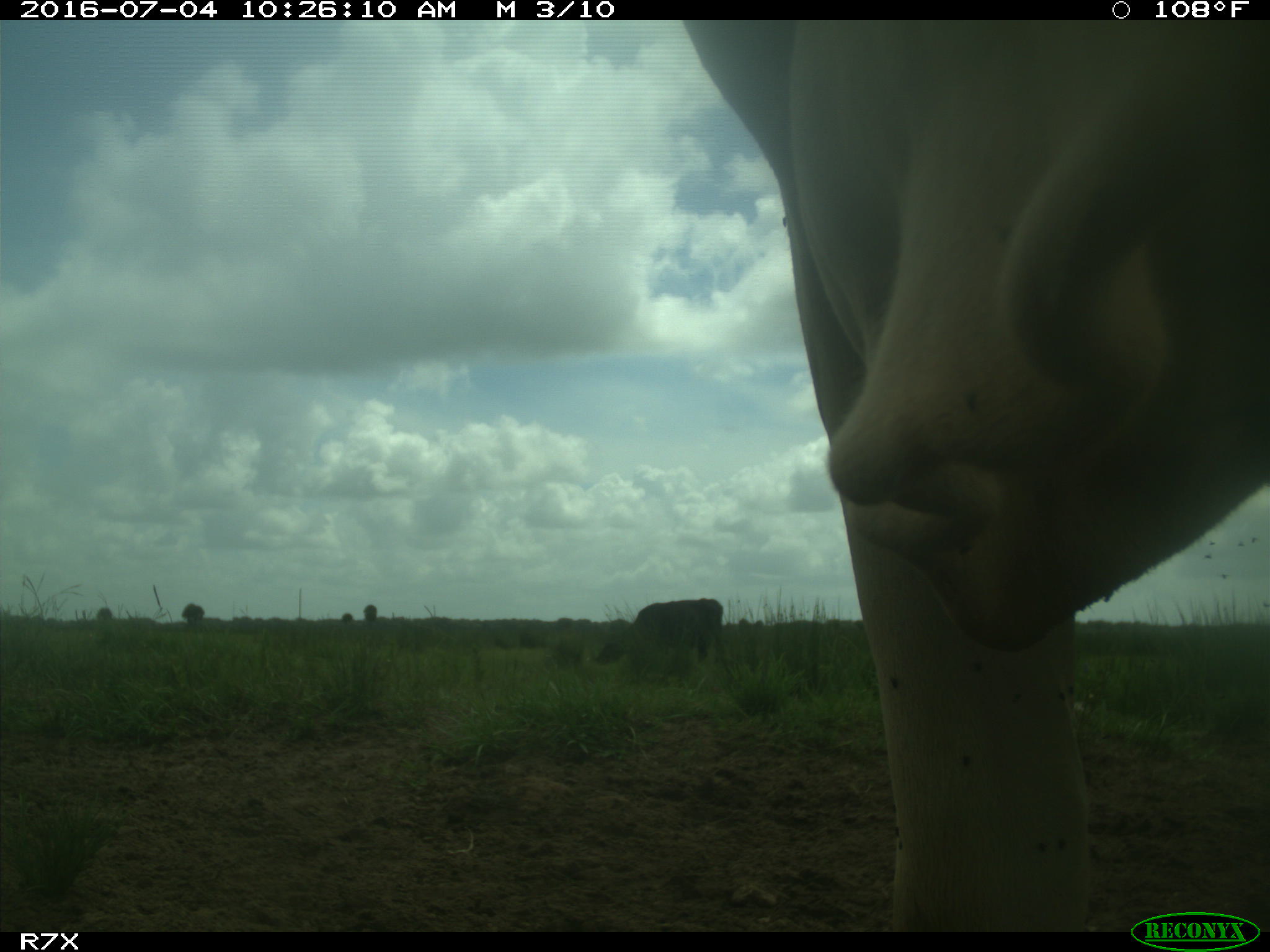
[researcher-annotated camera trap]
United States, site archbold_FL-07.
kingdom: Animalia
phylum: Chordata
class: Mammalia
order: Artiodactyla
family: Bovidae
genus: Bos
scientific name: Bos taurus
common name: domestic cow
Bos taurus (domestic cow).